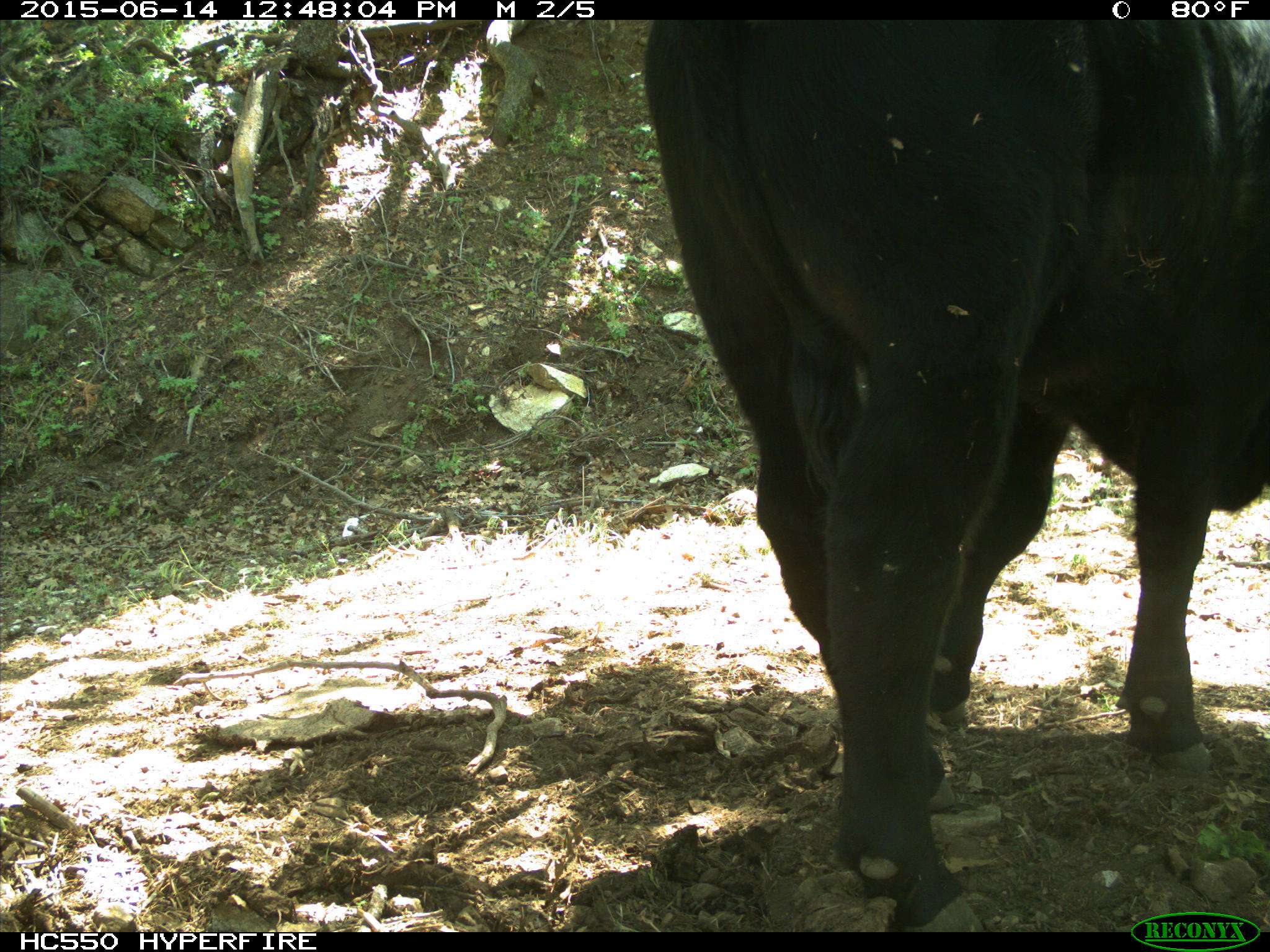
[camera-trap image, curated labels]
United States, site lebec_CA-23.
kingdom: Animalia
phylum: Chordata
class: Mammalia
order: Artiodactyla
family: Bovidae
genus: Bos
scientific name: Bos taurus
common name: domestic cow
Bos taurus (domestic cow).